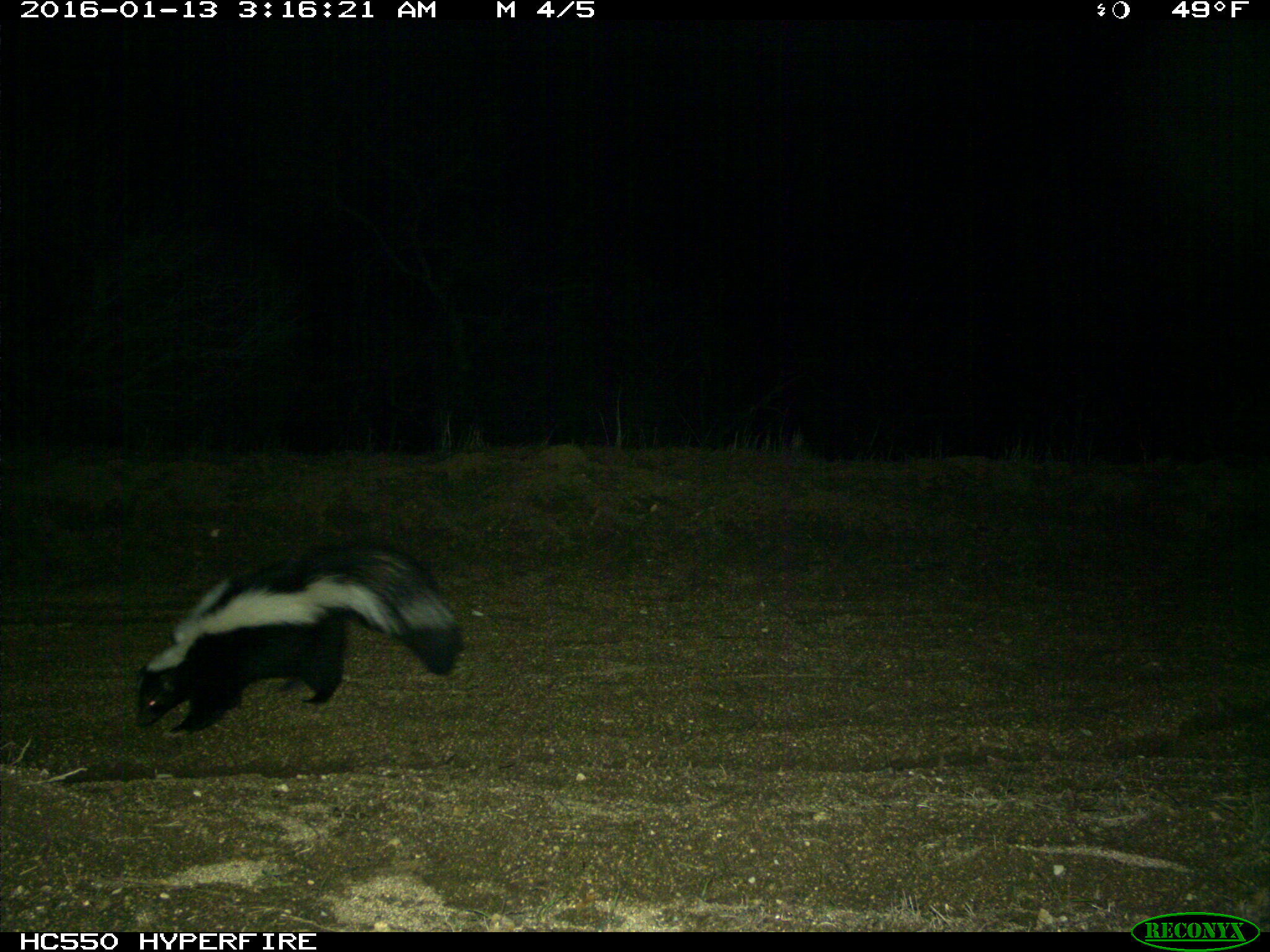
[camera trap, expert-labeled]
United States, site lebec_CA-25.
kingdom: Animalia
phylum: Chordata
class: Mammalia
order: Carnivora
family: Mephitidae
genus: Mephitis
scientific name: Mephitis mephitis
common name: striped skunk